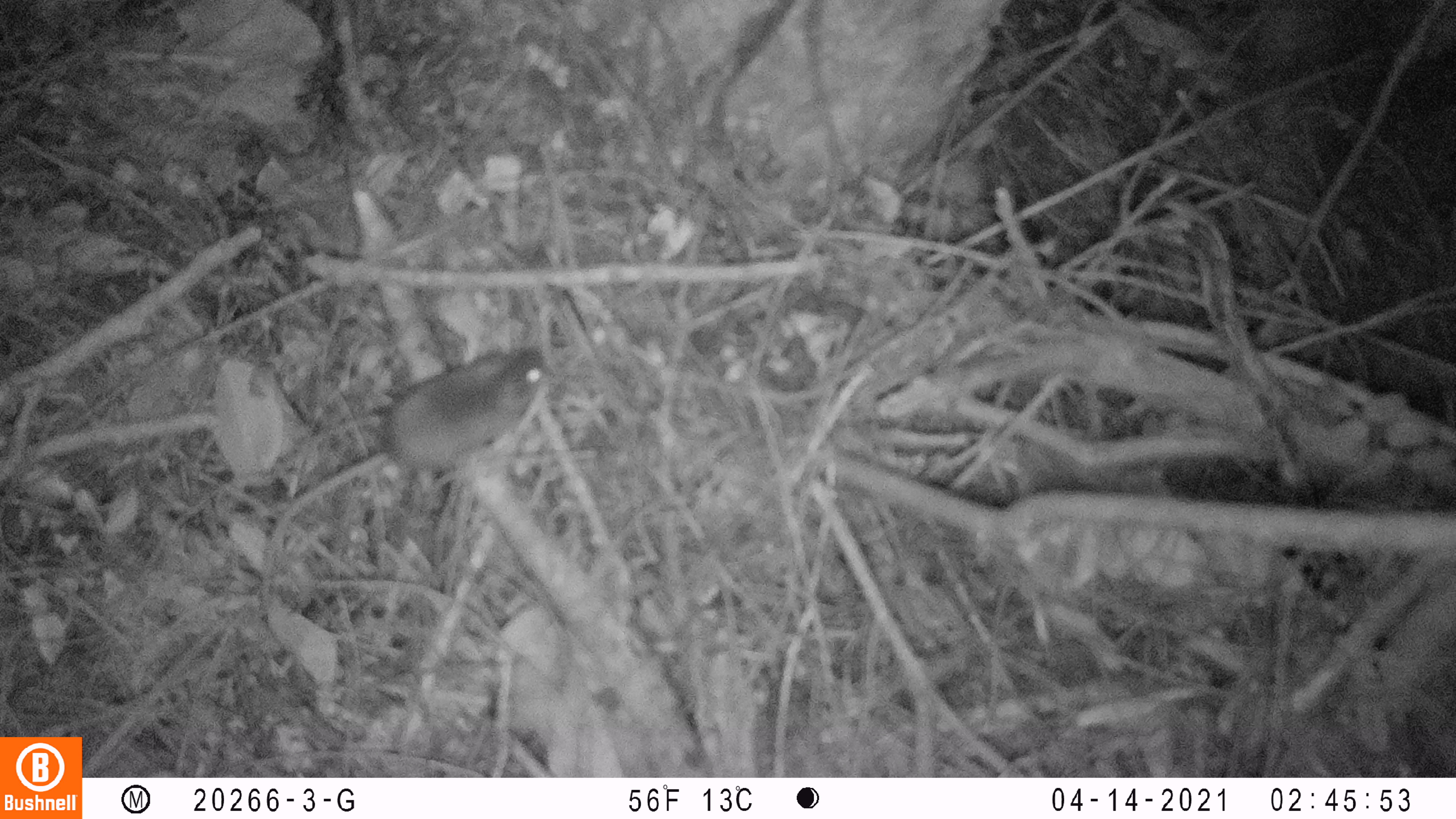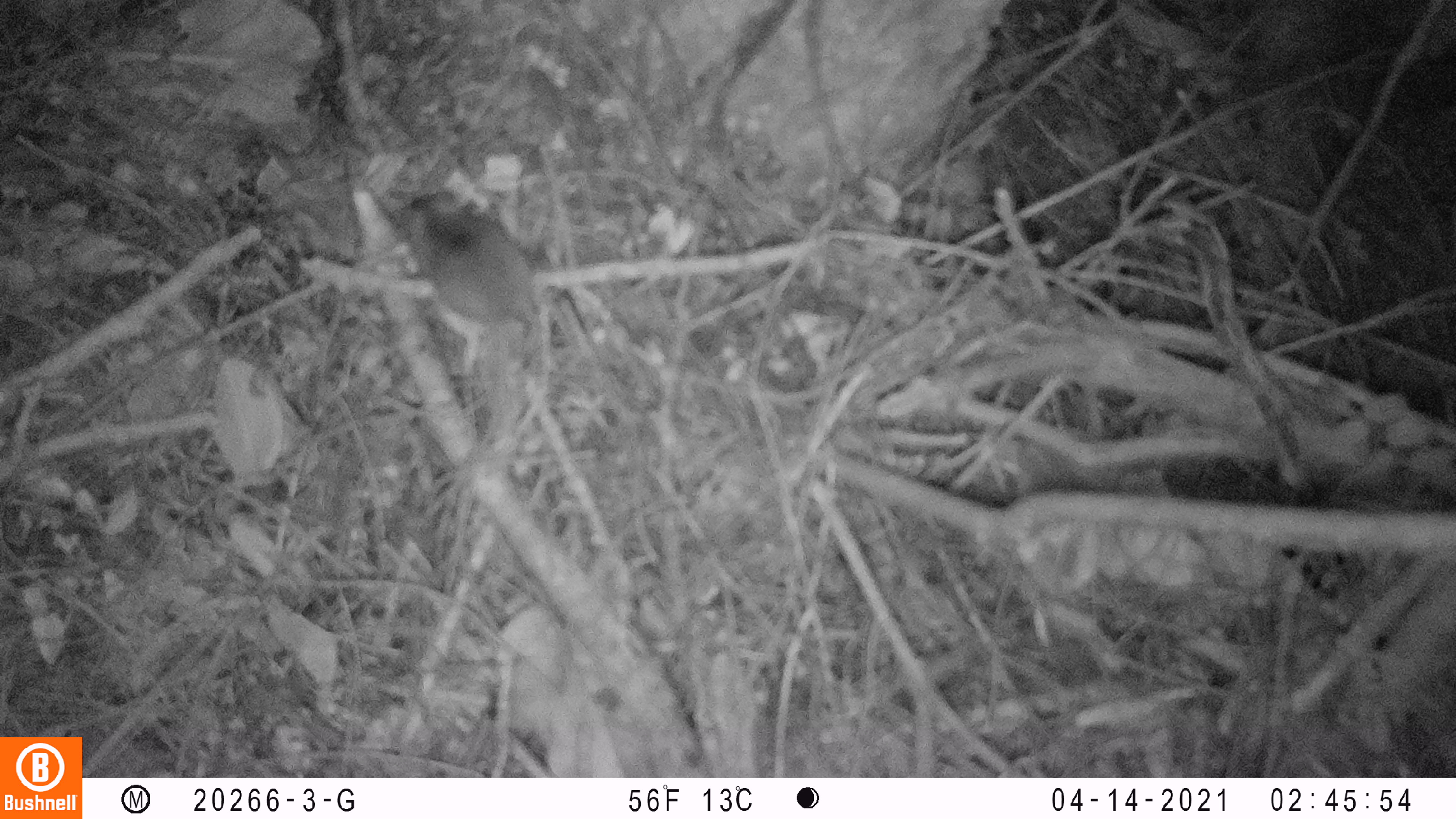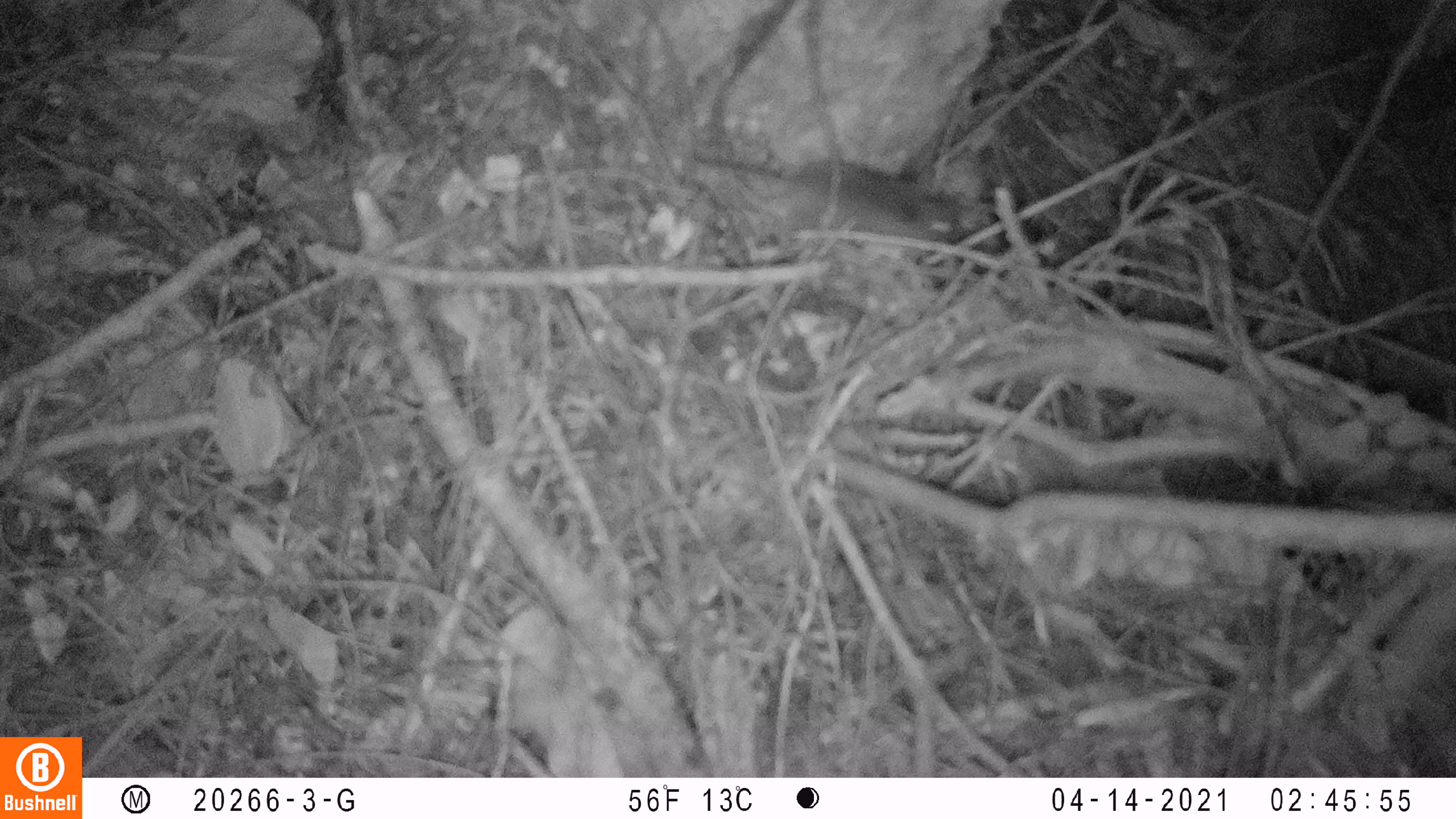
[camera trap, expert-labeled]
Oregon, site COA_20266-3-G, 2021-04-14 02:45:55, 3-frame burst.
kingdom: Animalia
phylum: Chordata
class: Mammalia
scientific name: Mammalia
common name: small mammal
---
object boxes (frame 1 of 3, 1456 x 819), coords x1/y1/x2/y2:
small mammal: 228/308/580/595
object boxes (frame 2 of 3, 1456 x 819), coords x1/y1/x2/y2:
small mammal: 353/158/653/425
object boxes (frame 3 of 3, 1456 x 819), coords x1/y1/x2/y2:
small mammal: 652/143/1010/268